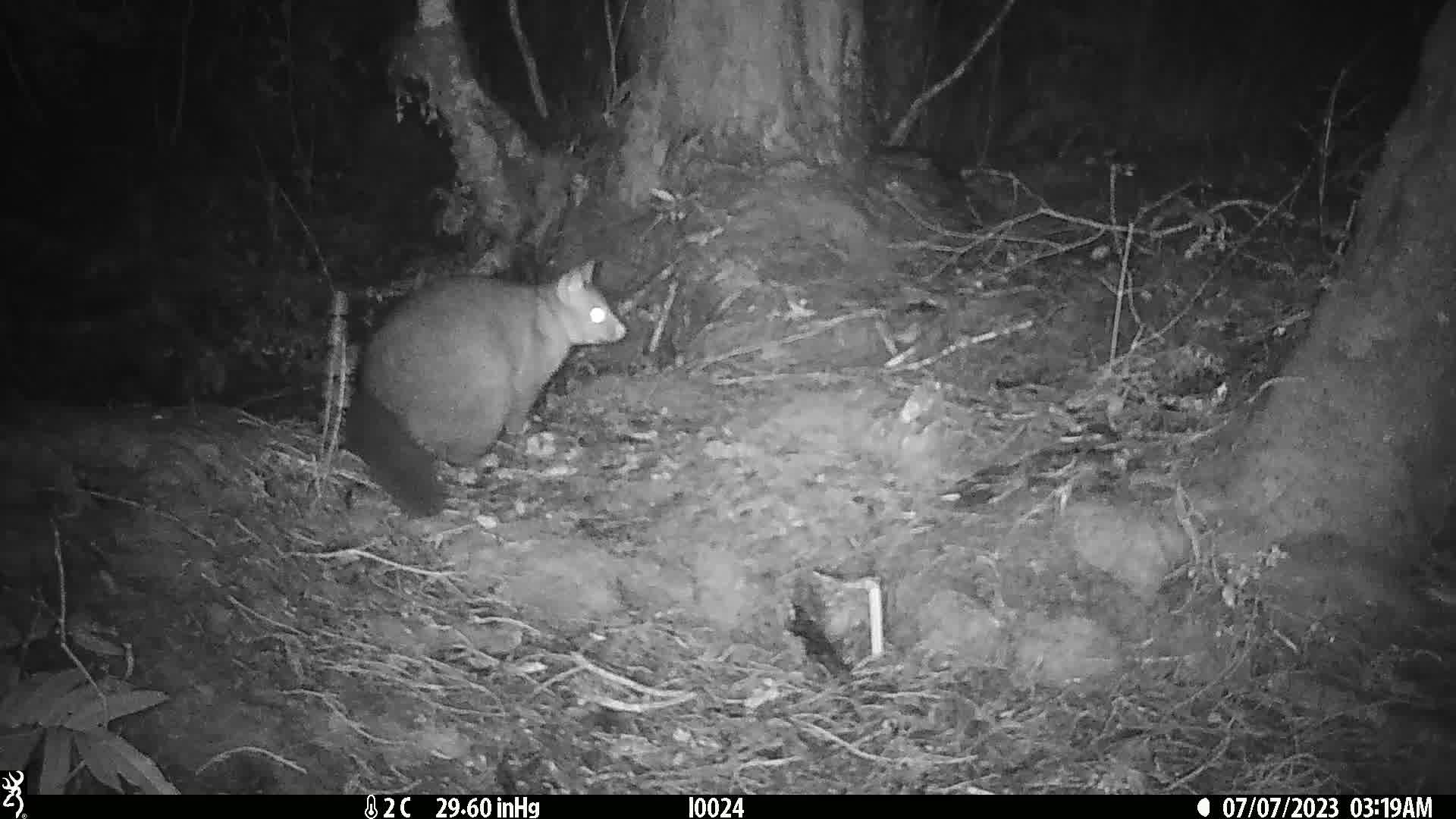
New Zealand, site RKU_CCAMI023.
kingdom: Animalia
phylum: Chordata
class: Mammalia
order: Diprotodontia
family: Phalangeridae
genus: Trichosurus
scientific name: Trichosurus vulpecula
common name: common brushtail possum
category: possum